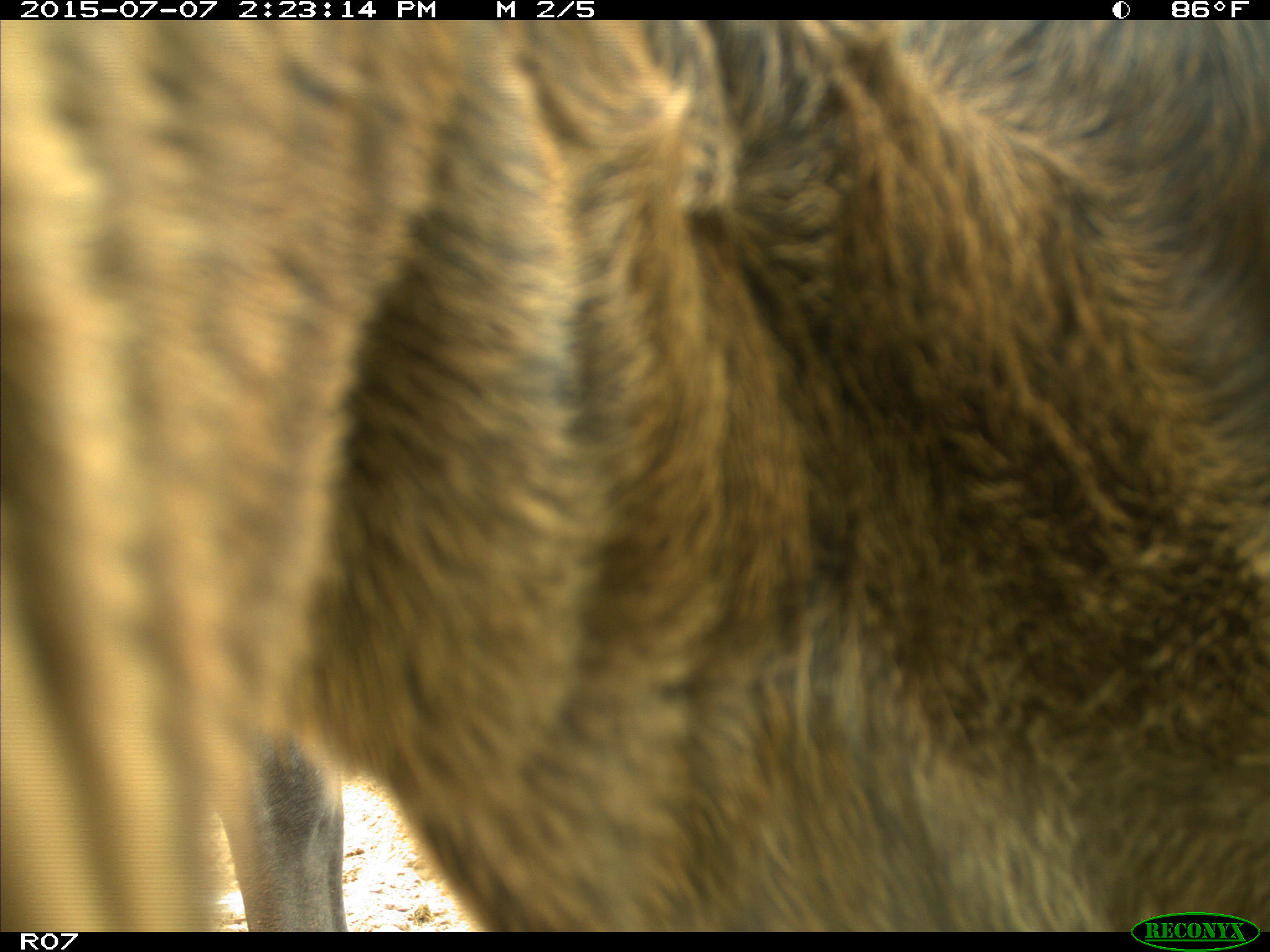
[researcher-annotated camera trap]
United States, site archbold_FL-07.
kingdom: Animalia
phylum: Chordata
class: Mammalia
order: Artiodactyla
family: Bovidae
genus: Bos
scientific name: Bos taurus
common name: domestic cow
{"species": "Bos taurus (domestic cow)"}